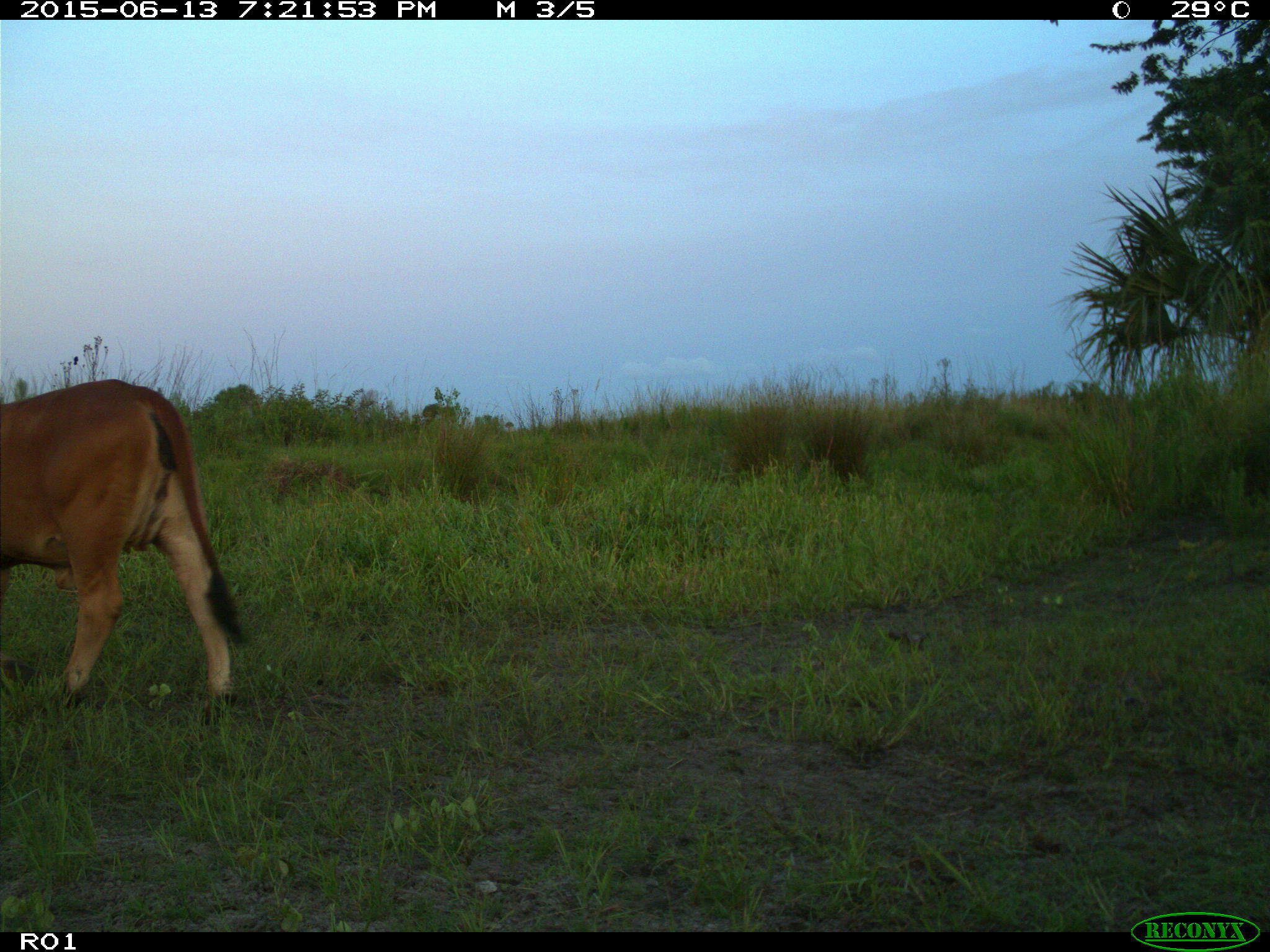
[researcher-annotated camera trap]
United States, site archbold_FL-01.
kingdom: Animalia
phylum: Chordata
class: Mammalia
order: Artiodactyla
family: Bovidae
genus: Bos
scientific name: Bos taurus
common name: domestic cow